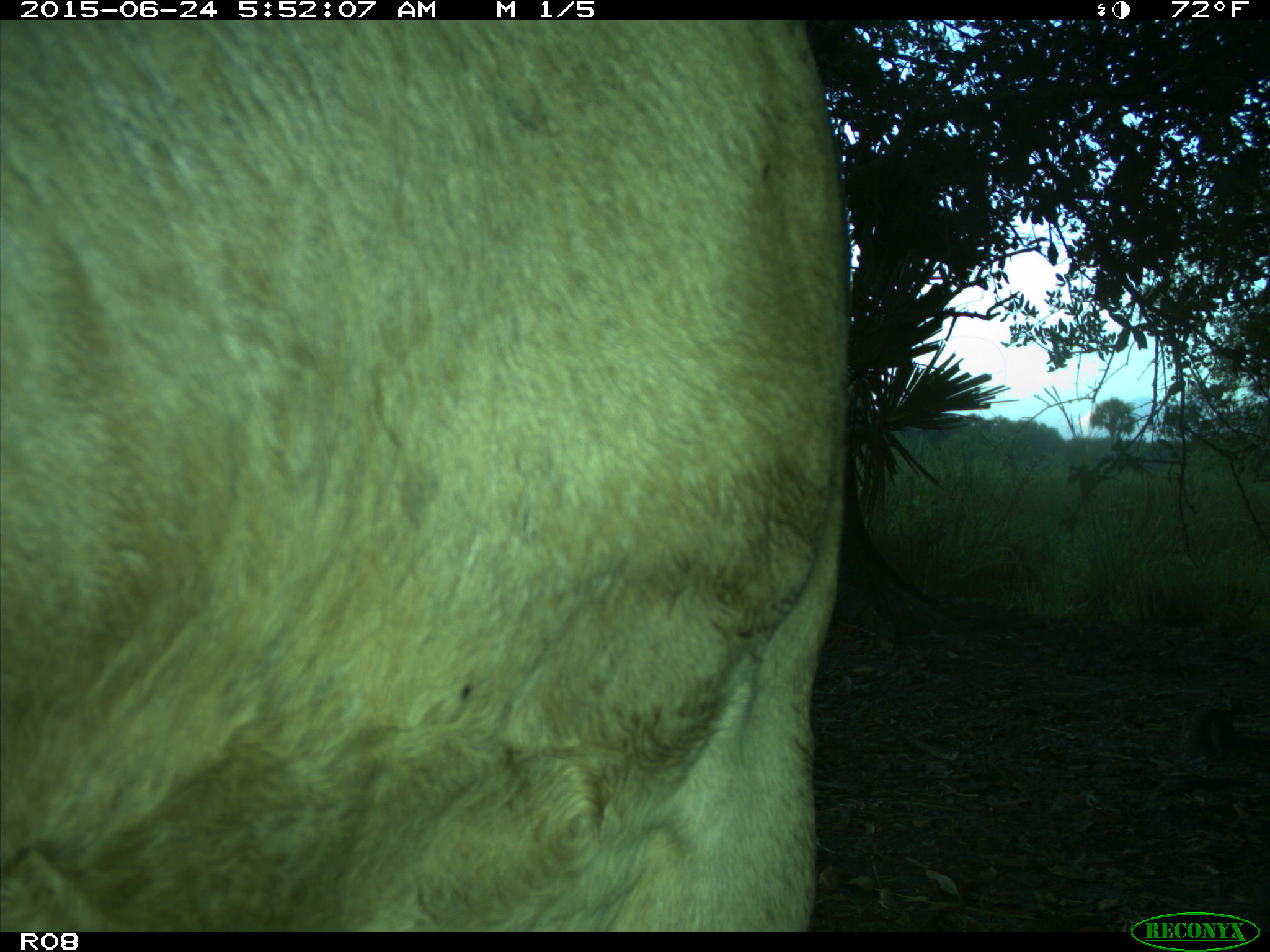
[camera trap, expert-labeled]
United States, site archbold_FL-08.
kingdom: Animalia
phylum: Chordata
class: Mammalia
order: Artiodactyla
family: Bovidae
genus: Bos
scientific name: Bos taurus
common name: domestic cow